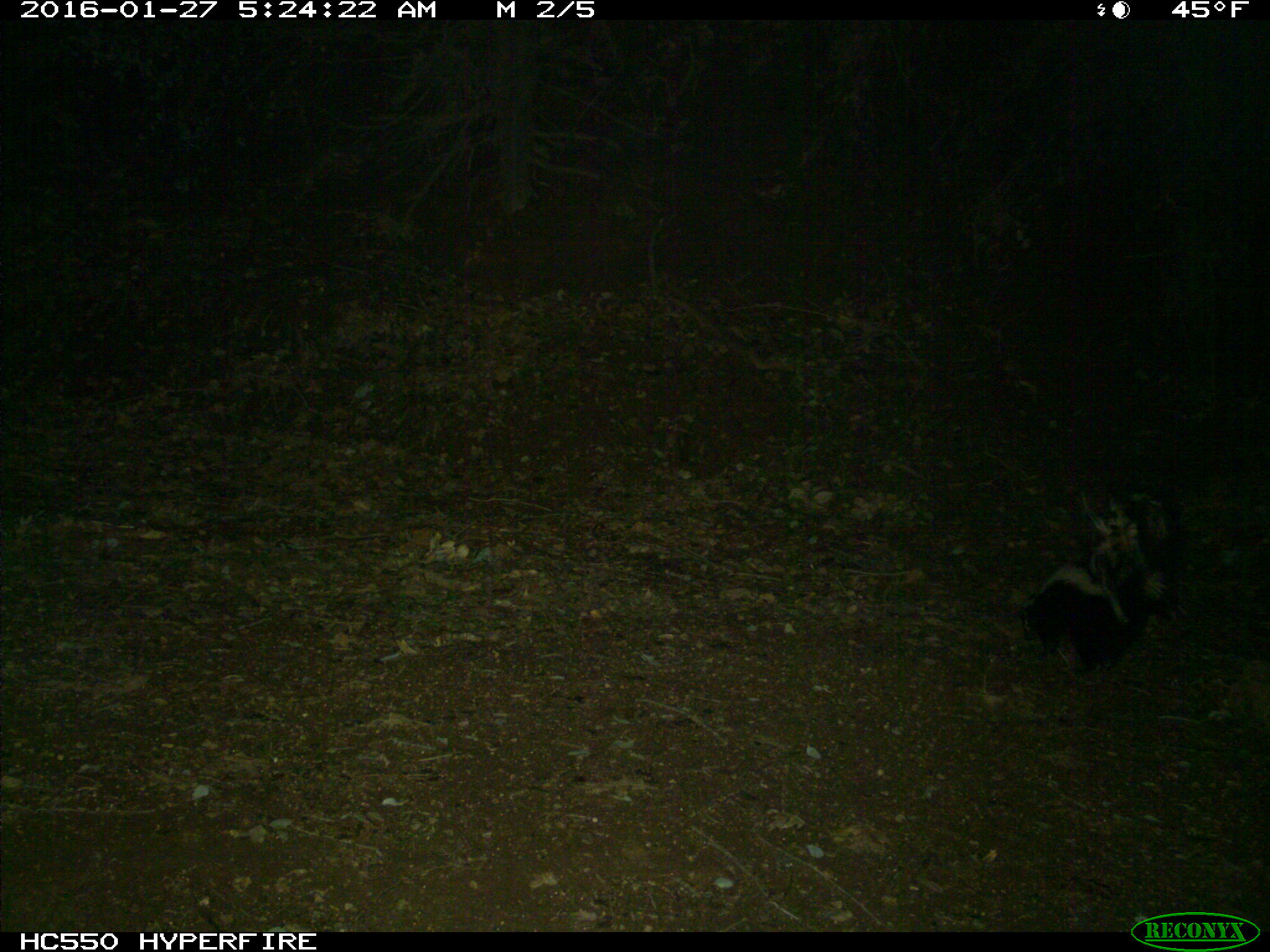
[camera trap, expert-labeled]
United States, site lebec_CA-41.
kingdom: Animalia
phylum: Chordata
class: Mammalia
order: Carnivora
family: Mephitidae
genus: Mephitis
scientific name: Mephitis mephitis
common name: striped skunk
Mephitis mephitis (striped skunk).